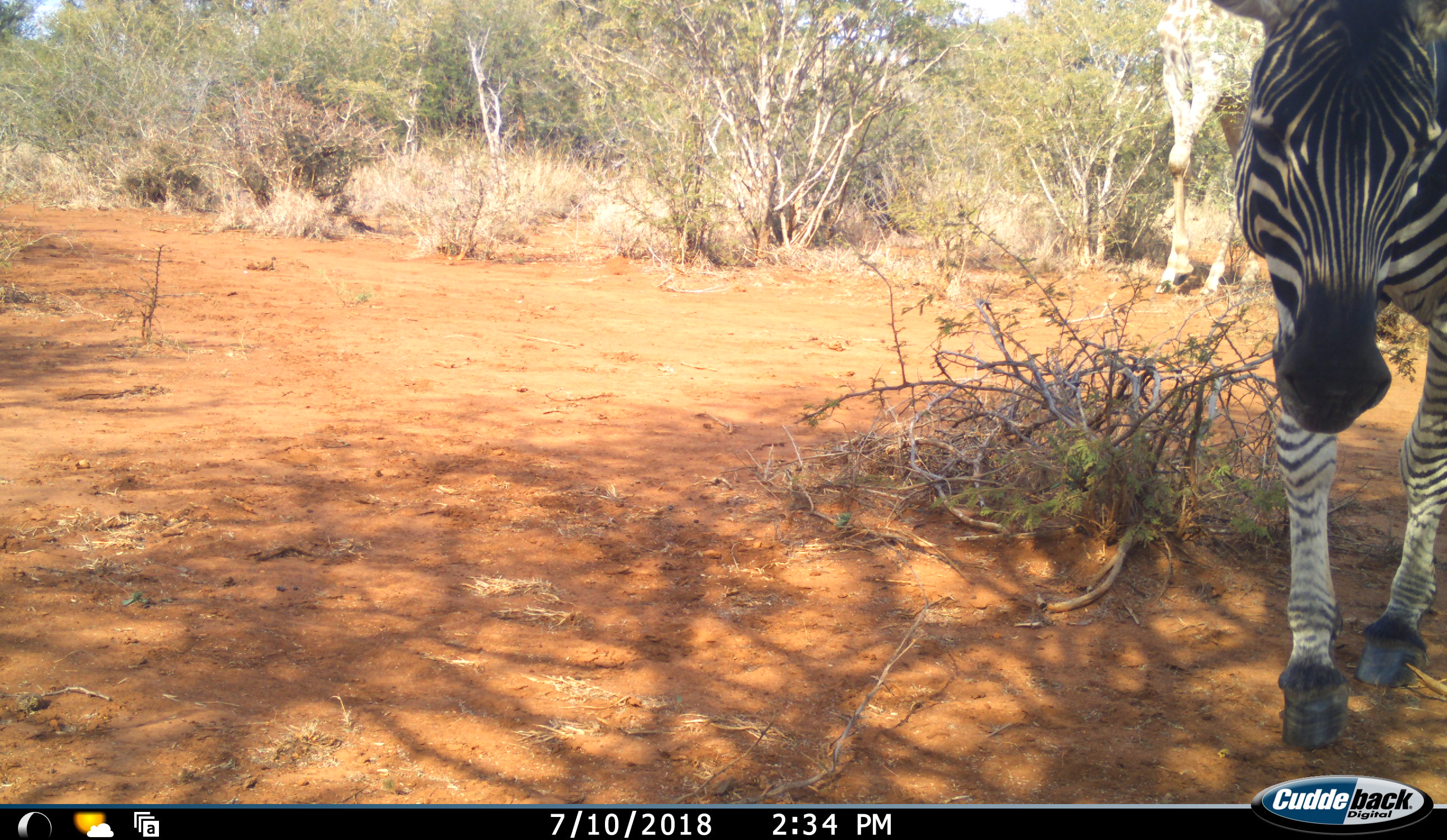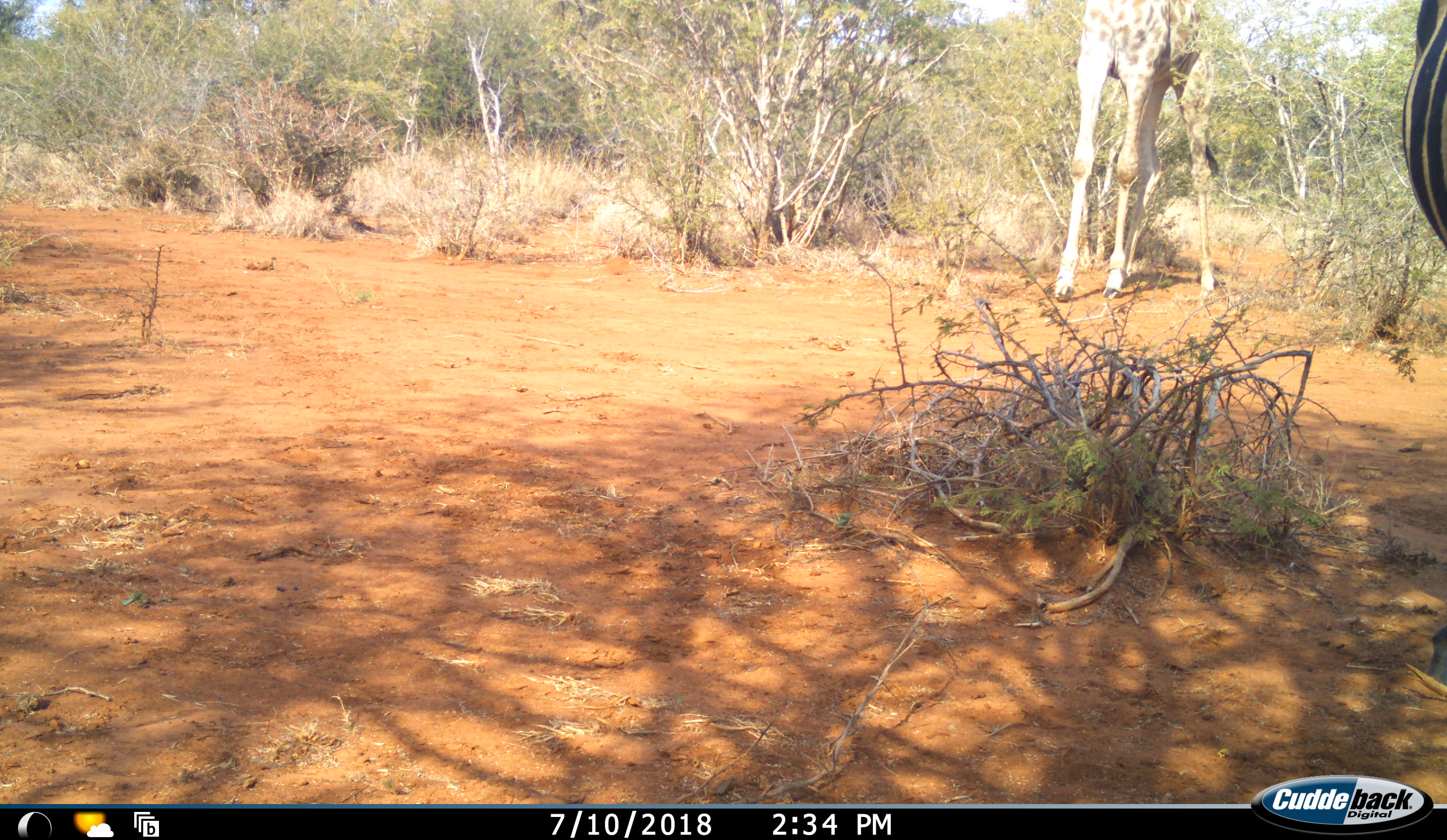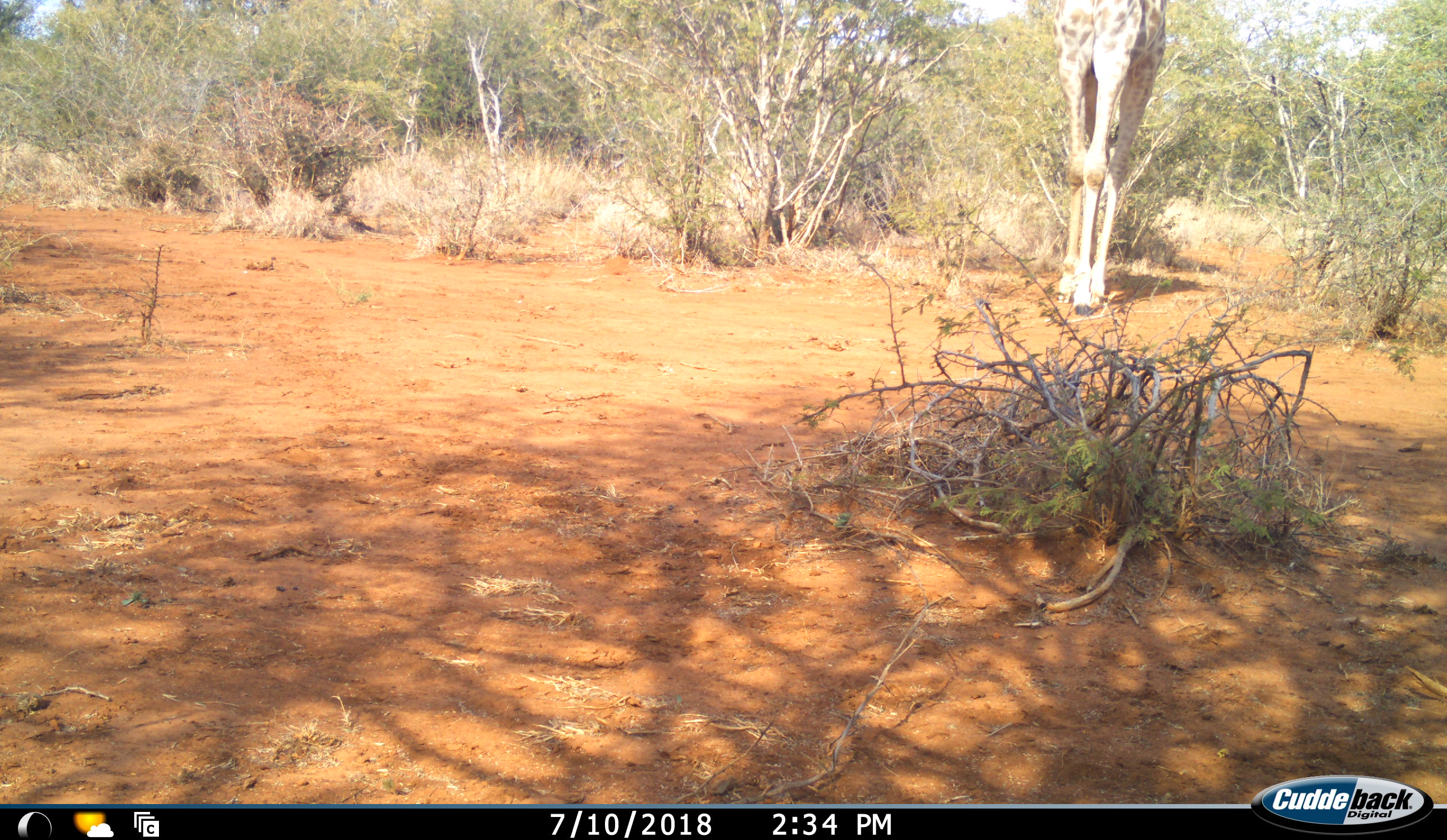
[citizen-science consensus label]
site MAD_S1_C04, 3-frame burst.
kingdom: Animalia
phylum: Chordata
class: Mammalia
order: Artiodactyla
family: Giraffidae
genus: Giraffa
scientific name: Giraffa camelopardalis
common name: giraffe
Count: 1.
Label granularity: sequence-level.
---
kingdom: Animalia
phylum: Chordata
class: Mammalia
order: Perissodactyla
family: Equidae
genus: Equus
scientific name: Equus quagga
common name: plains zebra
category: zebraplains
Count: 1.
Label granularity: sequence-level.